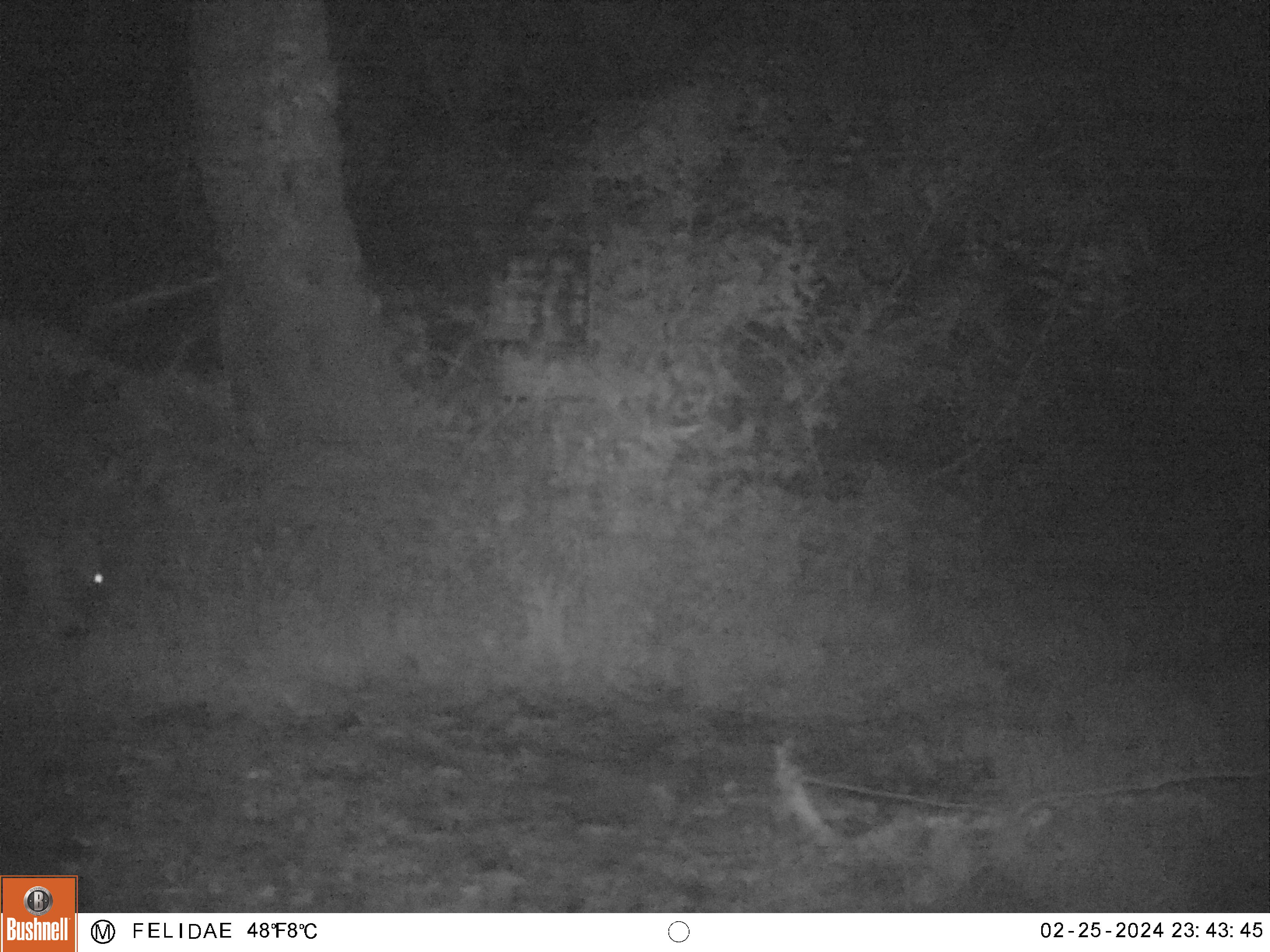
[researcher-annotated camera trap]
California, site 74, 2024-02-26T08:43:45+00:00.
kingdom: Animalia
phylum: Chordata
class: Mammalia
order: Artiodactyla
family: Cervidae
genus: Odocoileus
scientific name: Odocoileus hemionus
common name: mule deer